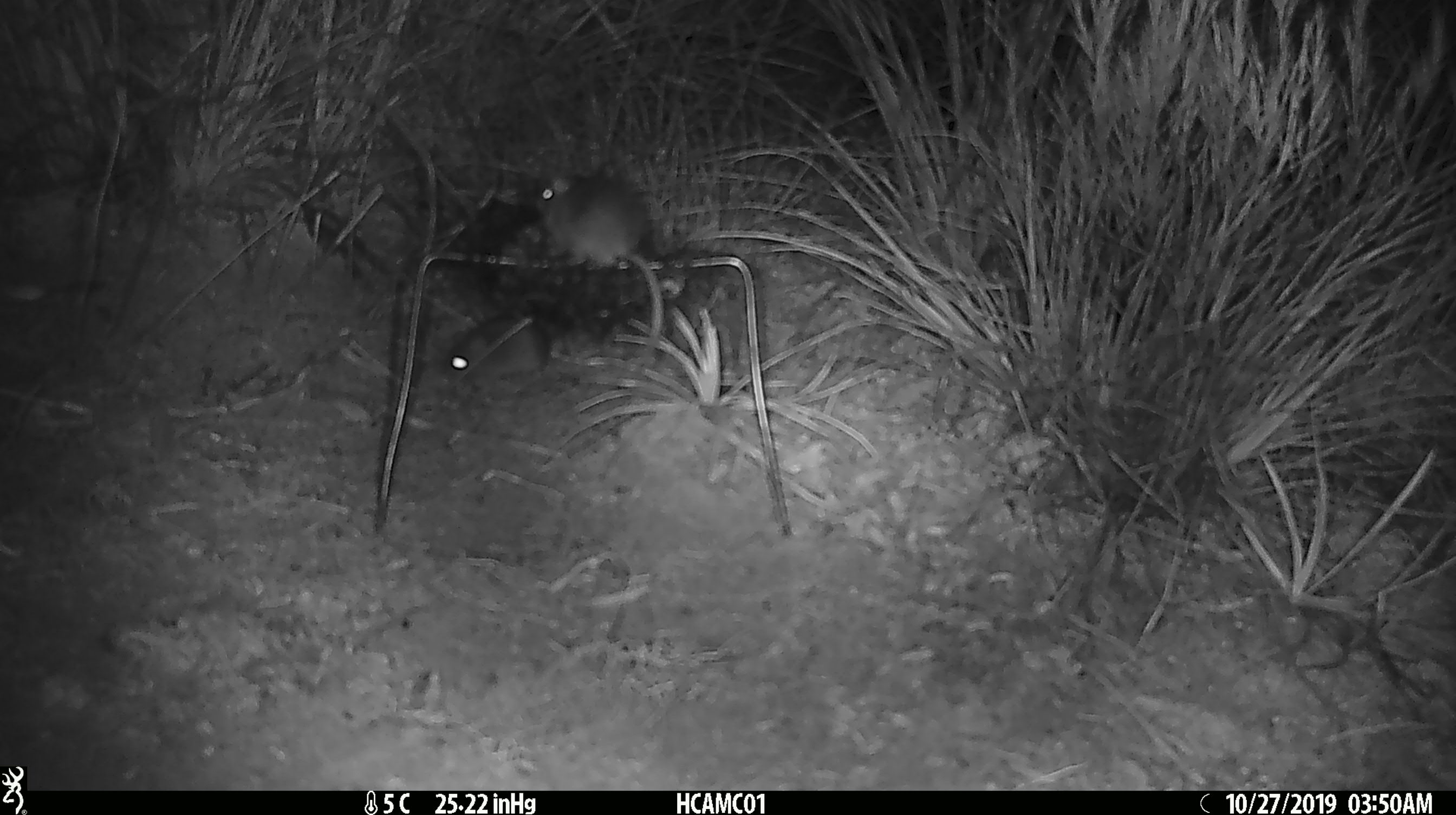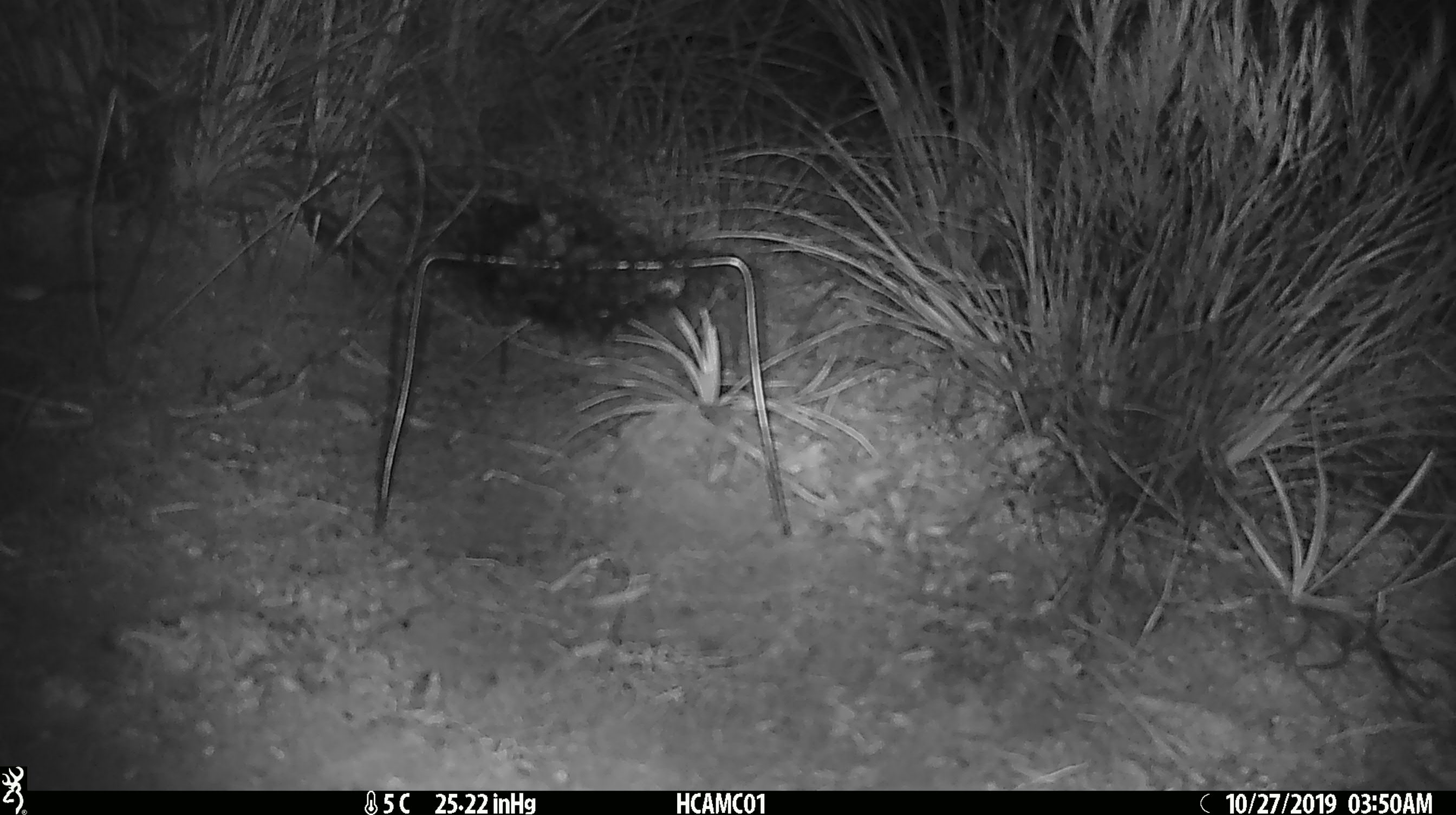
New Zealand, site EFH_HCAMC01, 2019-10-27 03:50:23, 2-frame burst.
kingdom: Animalia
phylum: Chordata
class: Mammalia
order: Rodentia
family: Muridae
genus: Mus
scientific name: Mus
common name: mouse